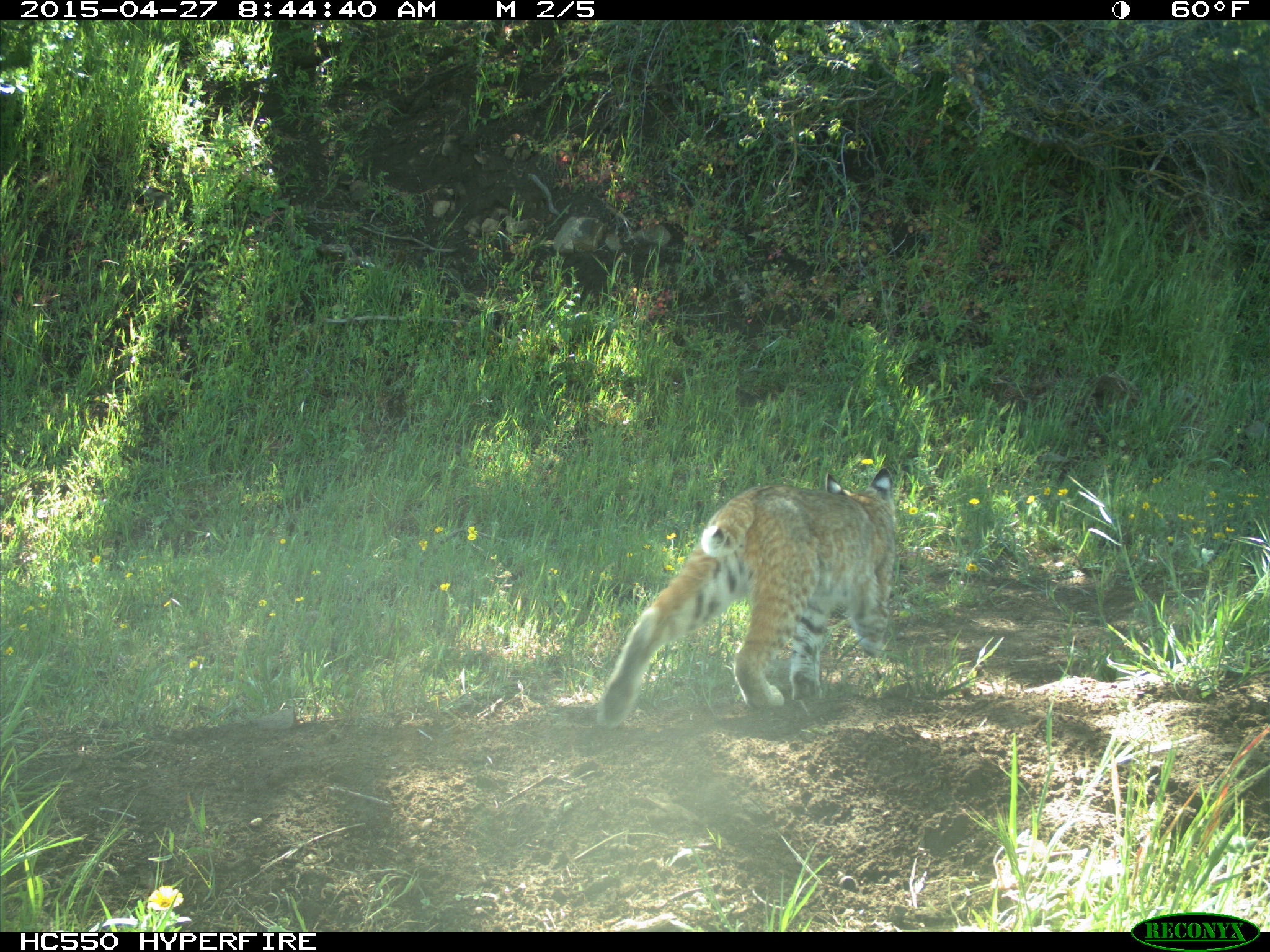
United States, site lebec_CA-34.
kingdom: Animalia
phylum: Chordata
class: Mammalia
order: Carnivora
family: Felidae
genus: Lynx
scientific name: Lynx rufus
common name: bobcat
Lynx rufus (bobcat).